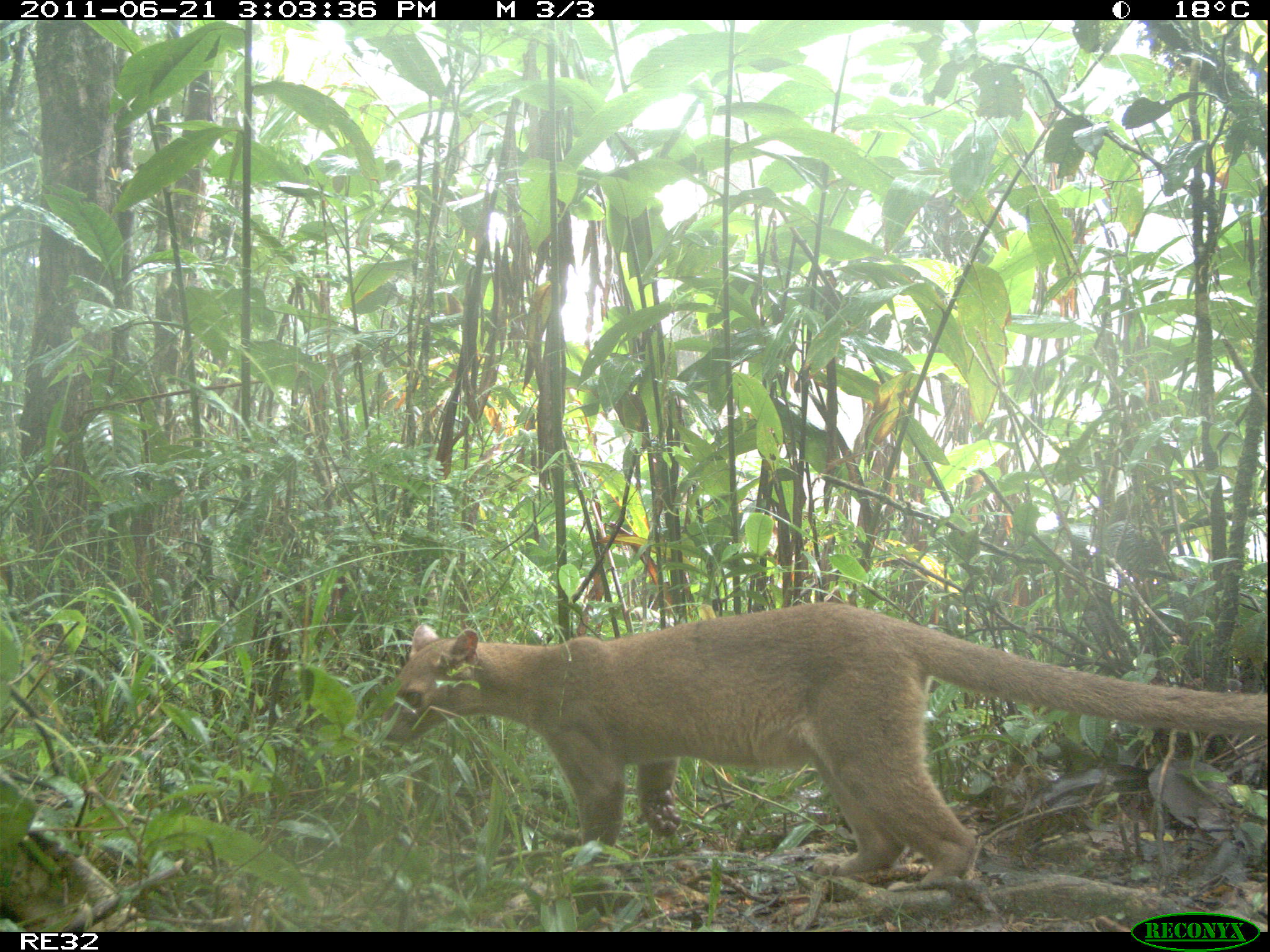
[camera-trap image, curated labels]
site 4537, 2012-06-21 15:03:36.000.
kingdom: Animalia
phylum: Chordata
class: Mammalia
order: Carnivora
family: Eupleridae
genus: Cryptoprocta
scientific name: Cryptoprocta ferox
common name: fossa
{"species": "Cryptoprocta ferox (fossa)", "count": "1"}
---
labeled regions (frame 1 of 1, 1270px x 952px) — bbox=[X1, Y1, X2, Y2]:
cryptoprocta ferox: bbox=[373, 600, 1270, 890]